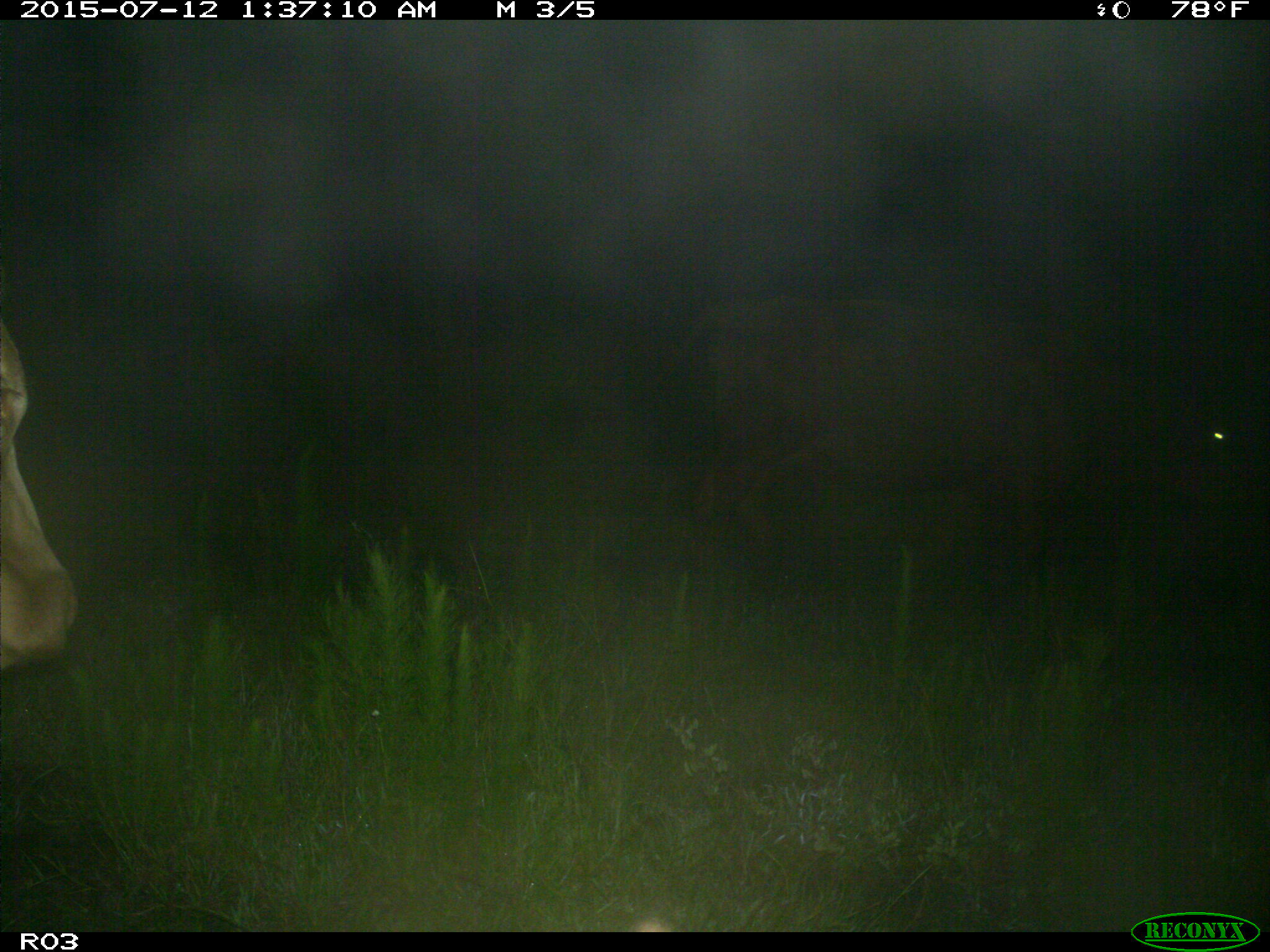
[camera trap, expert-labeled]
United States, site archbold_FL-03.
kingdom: Animalia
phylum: Chordata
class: Mammalia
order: Artiodactyla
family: Bovidae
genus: Bos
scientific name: Bos taurus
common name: domestic cow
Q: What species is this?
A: Bos taurus (domestic cow).